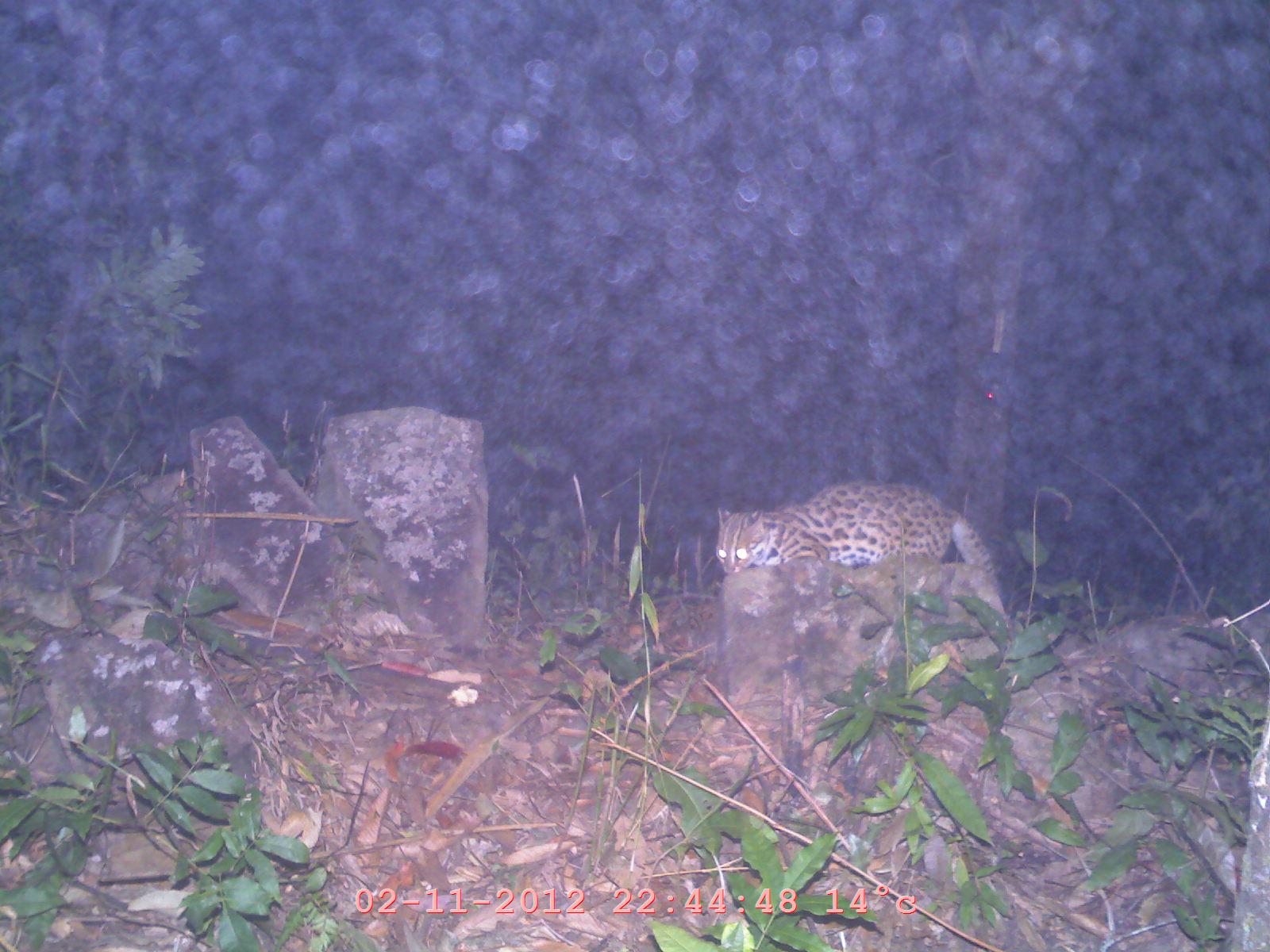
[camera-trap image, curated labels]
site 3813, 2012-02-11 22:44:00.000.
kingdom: Animalia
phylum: Chordata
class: Mammalia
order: Carnivora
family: Felidae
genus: Prionailurus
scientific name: Prionailurus bengalensis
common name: mainland leopard cat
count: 1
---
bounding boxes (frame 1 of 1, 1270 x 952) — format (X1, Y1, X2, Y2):
prionailurus bengalensis: (710, 477, 1006, 615)